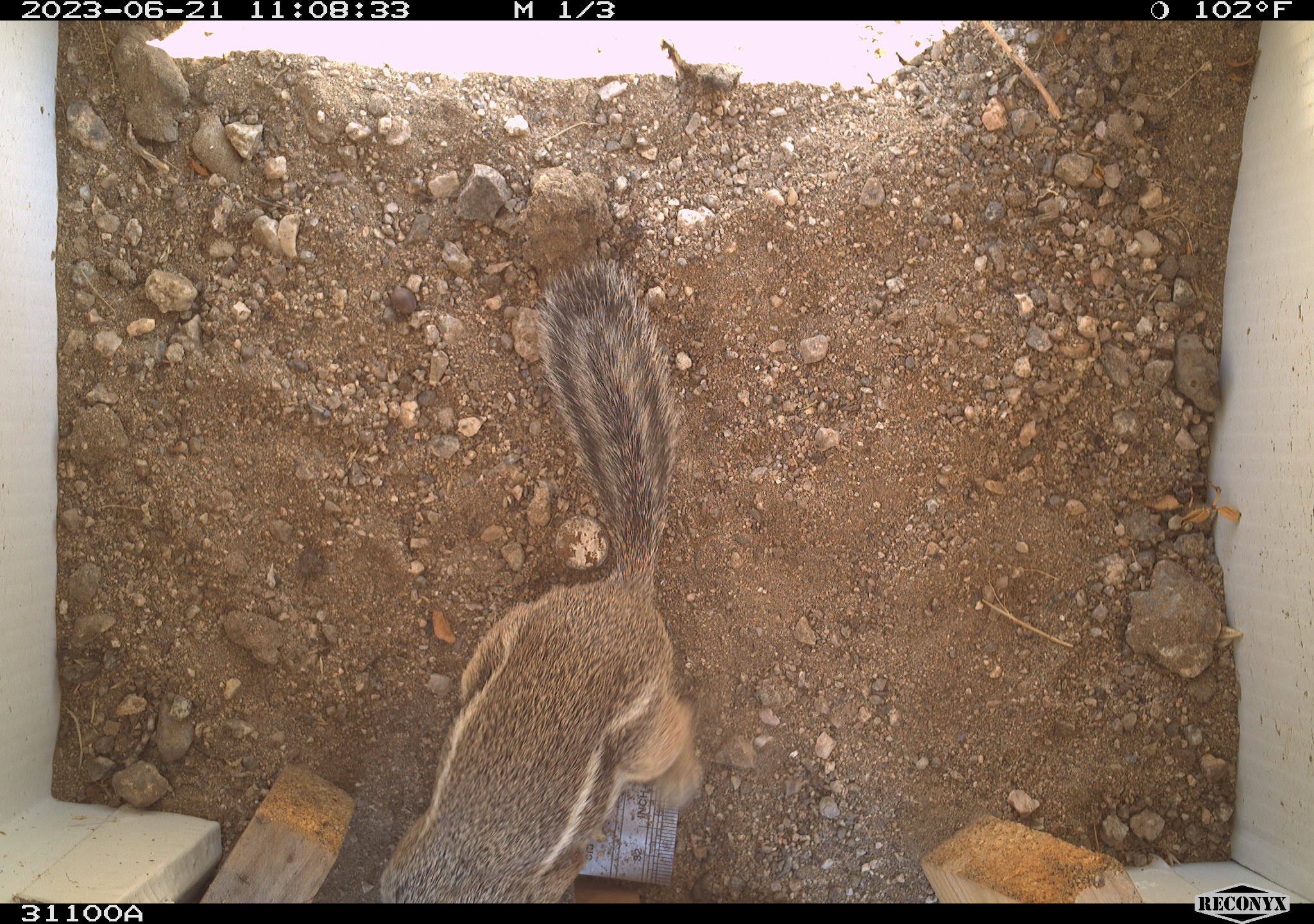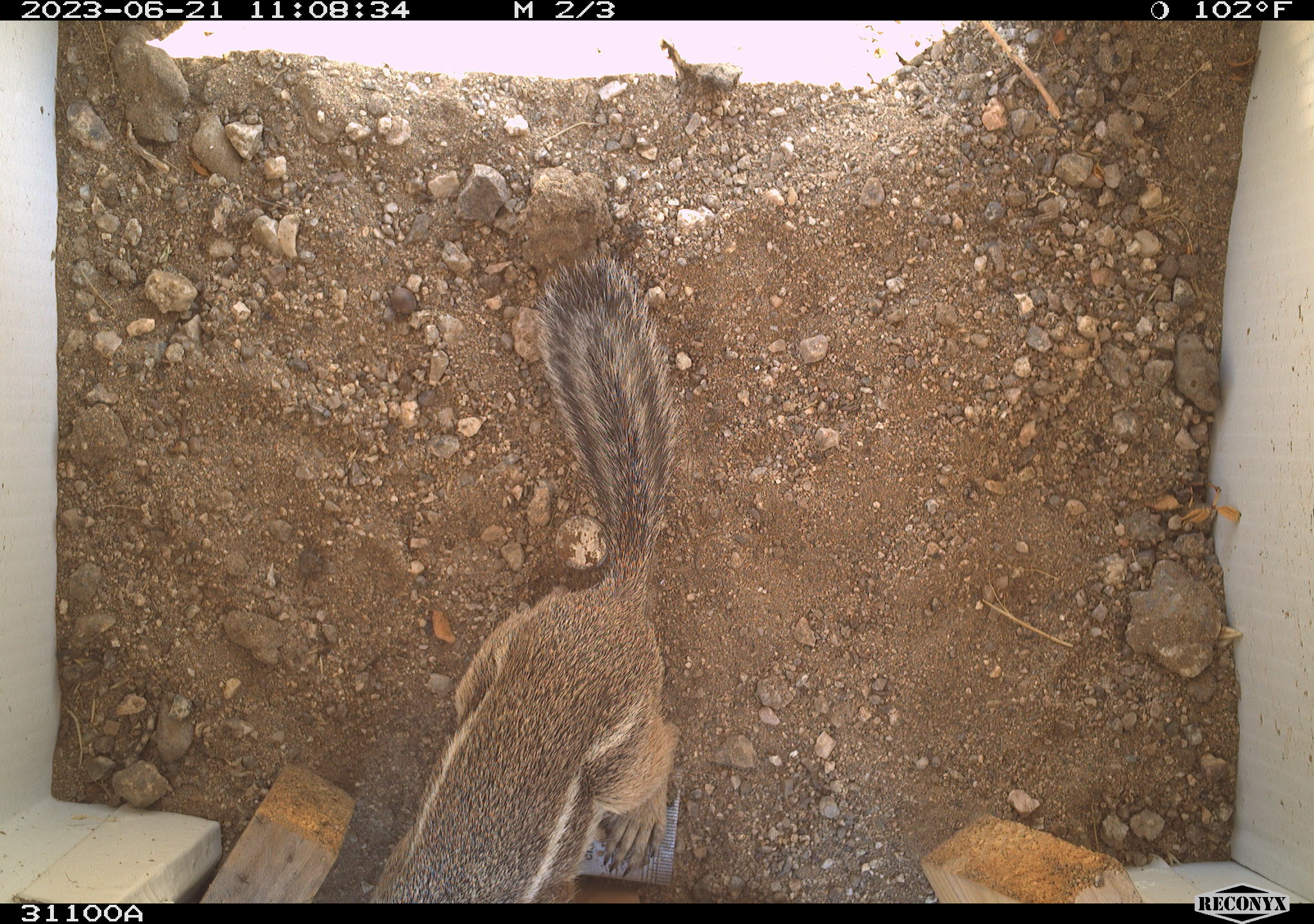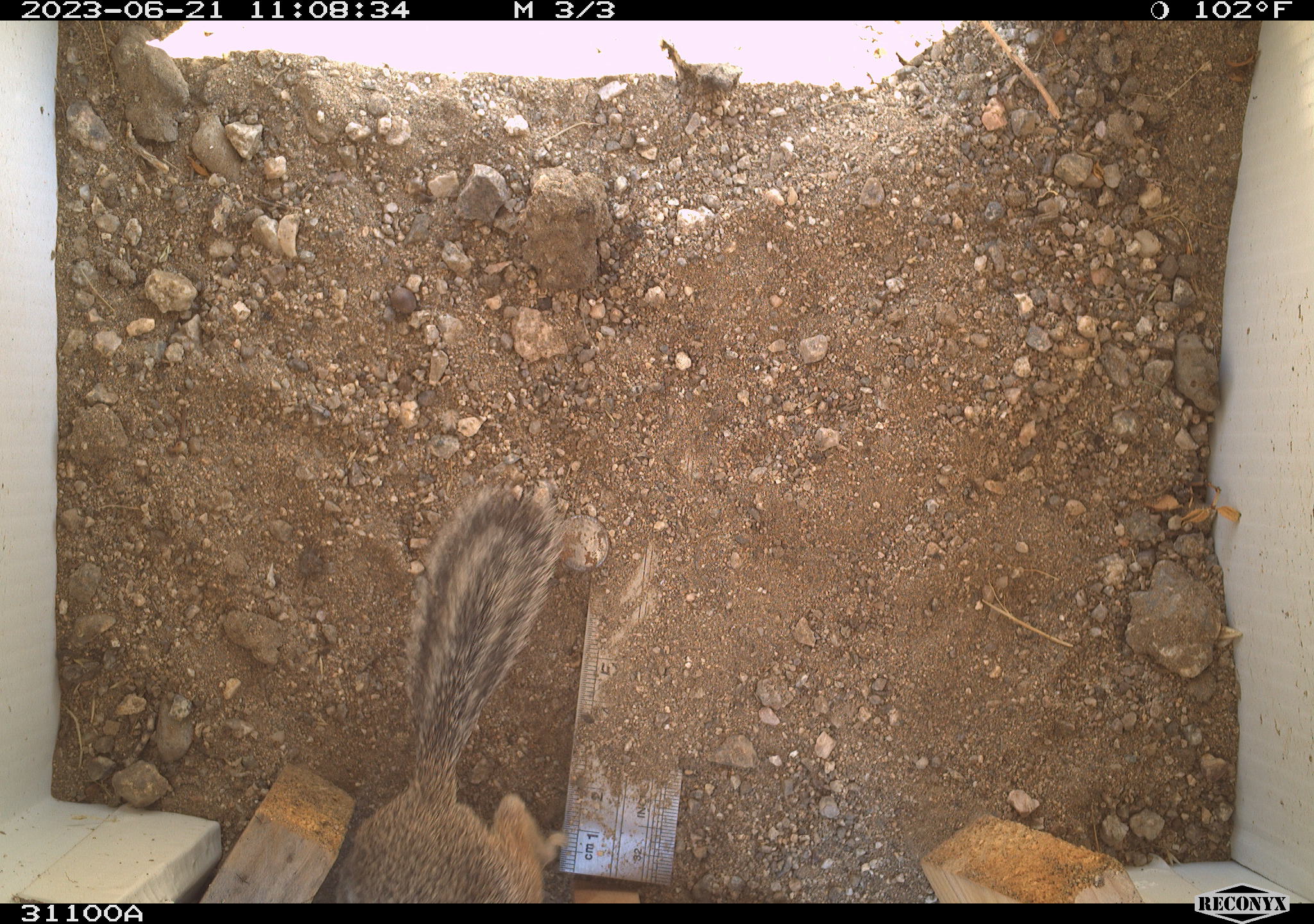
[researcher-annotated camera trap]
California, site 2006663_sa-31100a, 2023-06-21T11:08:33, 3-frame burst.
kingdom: Animalia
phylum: Chordata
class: Mammalia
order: Rodentia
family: Sciuridae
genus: Ammospermophilus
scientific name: Ammospermophilus leucurus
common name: white-tailed antelope squirrel